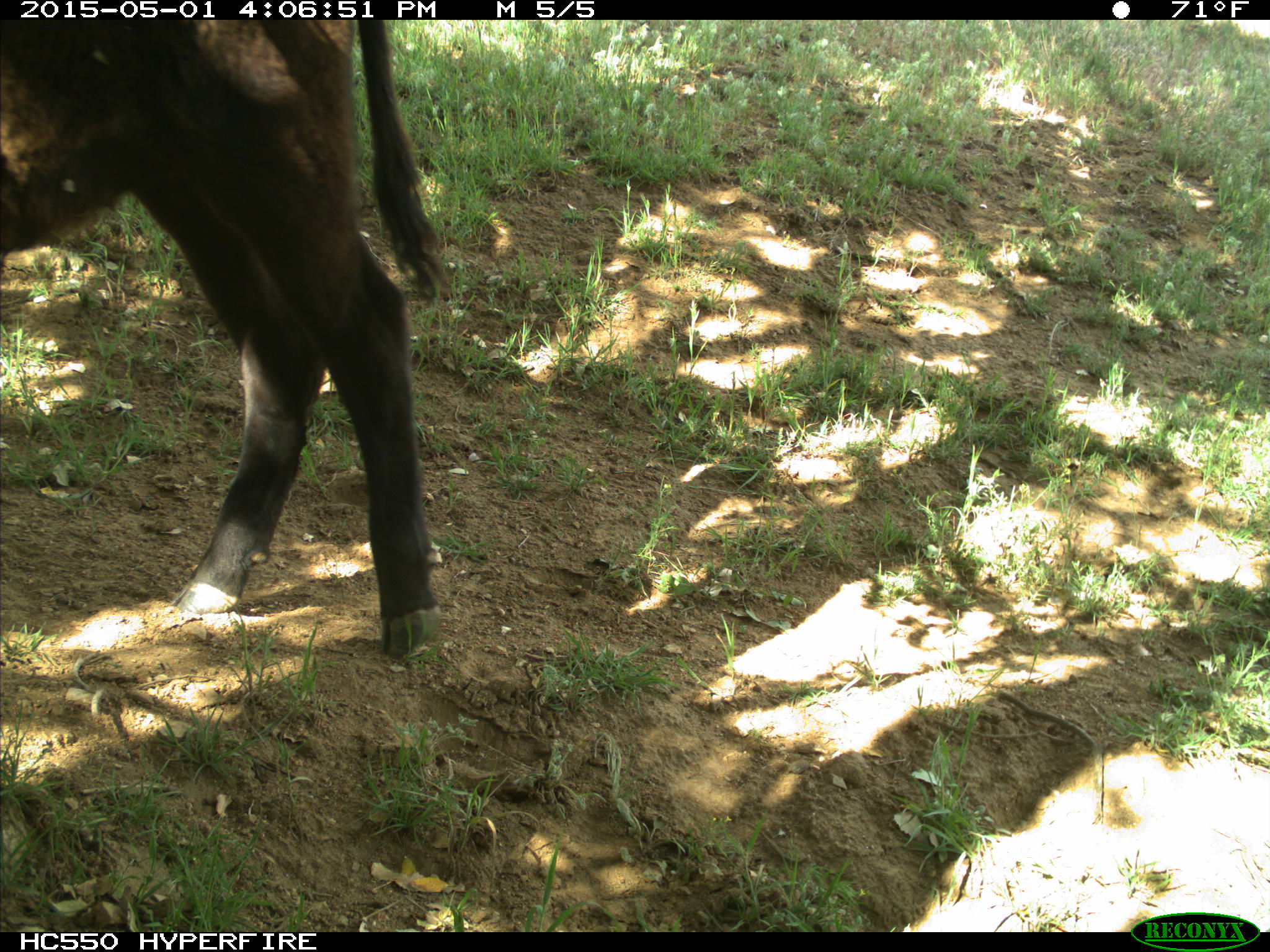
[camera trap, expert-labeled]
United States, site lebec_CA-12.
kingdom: Animalia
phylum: Chordata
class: Mammalia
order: Artiodactyla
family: Bovidae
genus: Bos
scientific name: Bos taurus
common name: domestic cow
Bos taurus (domestic cow).